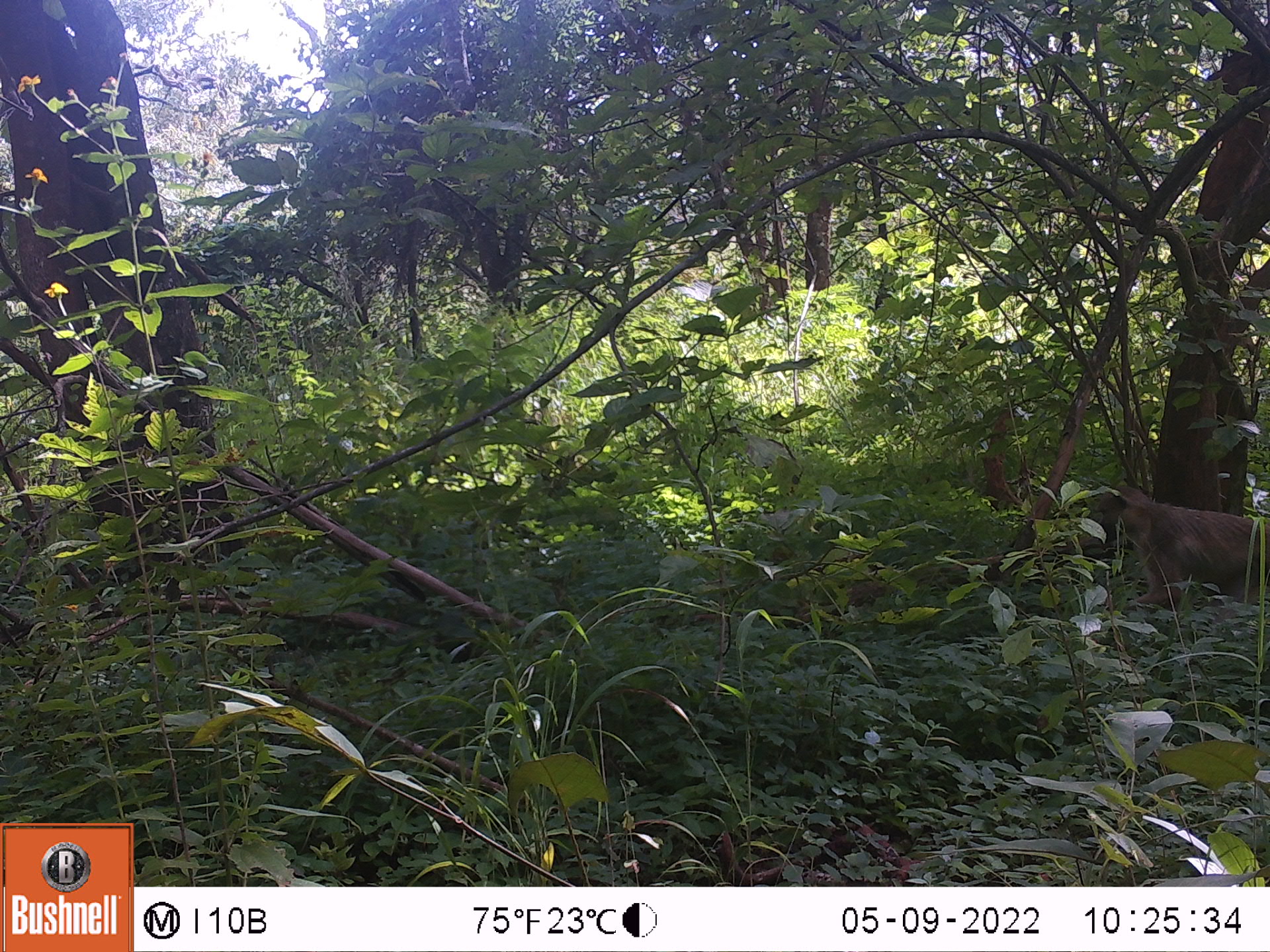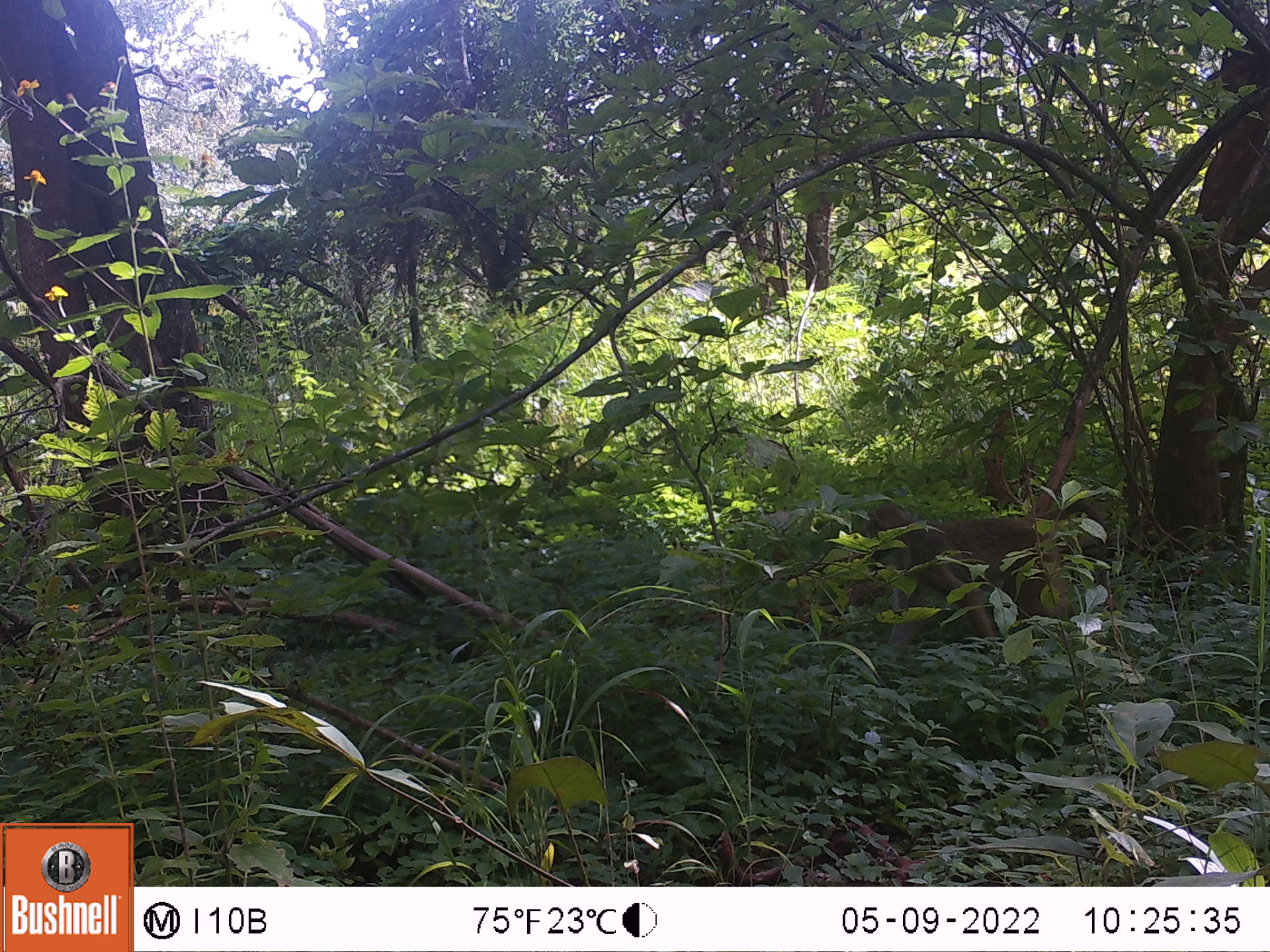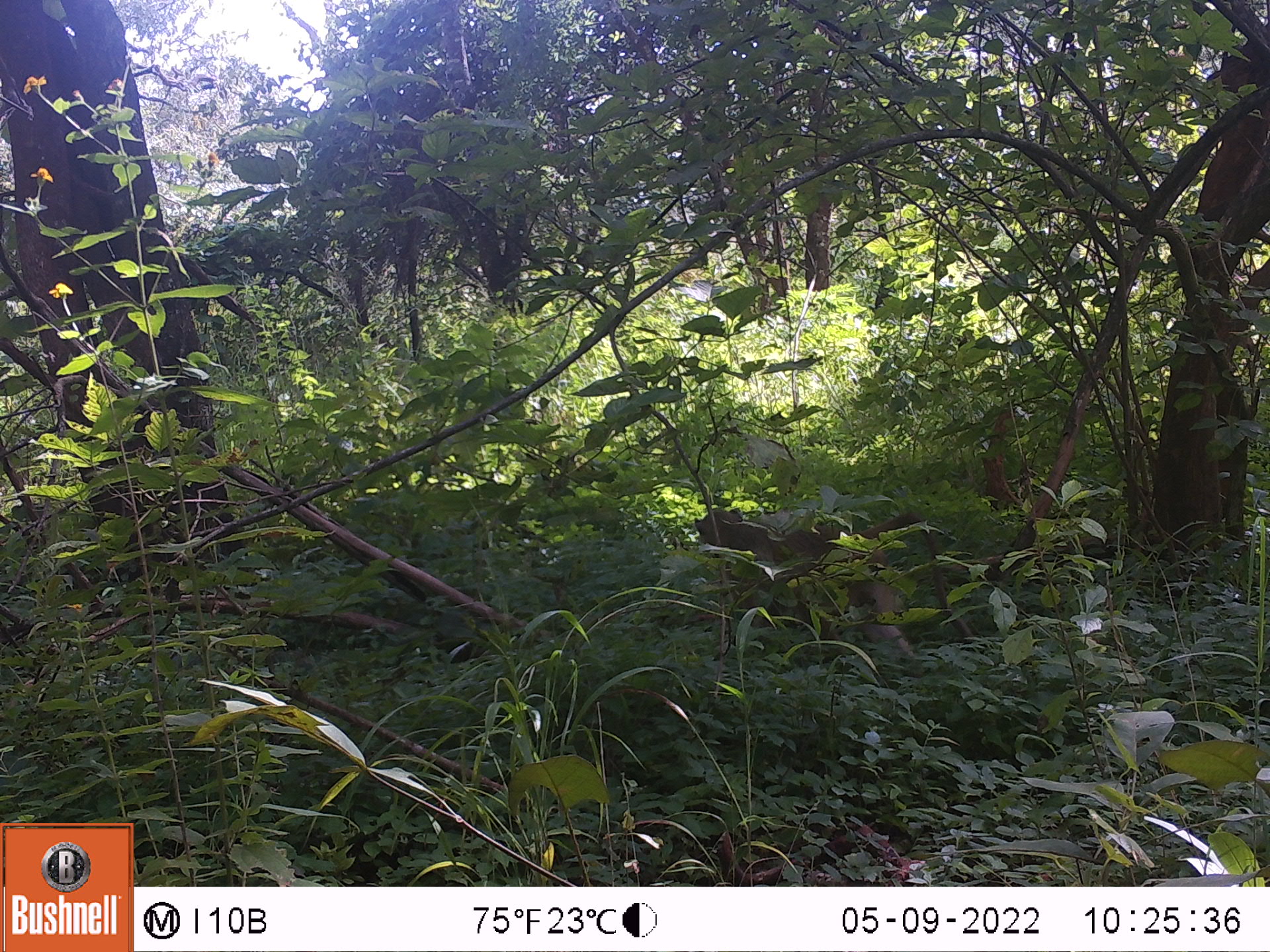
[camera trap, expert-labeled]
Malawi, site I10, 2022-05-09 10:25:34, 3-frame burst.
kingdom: Animalia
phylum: Chordata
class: Mammalia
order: Primates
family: Cercopithecidae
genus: Papio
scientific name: Papio cynocephalus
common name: yellow baboon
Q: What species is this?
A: Yellow baboon (Papio cynocephalus).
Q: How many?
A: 1.